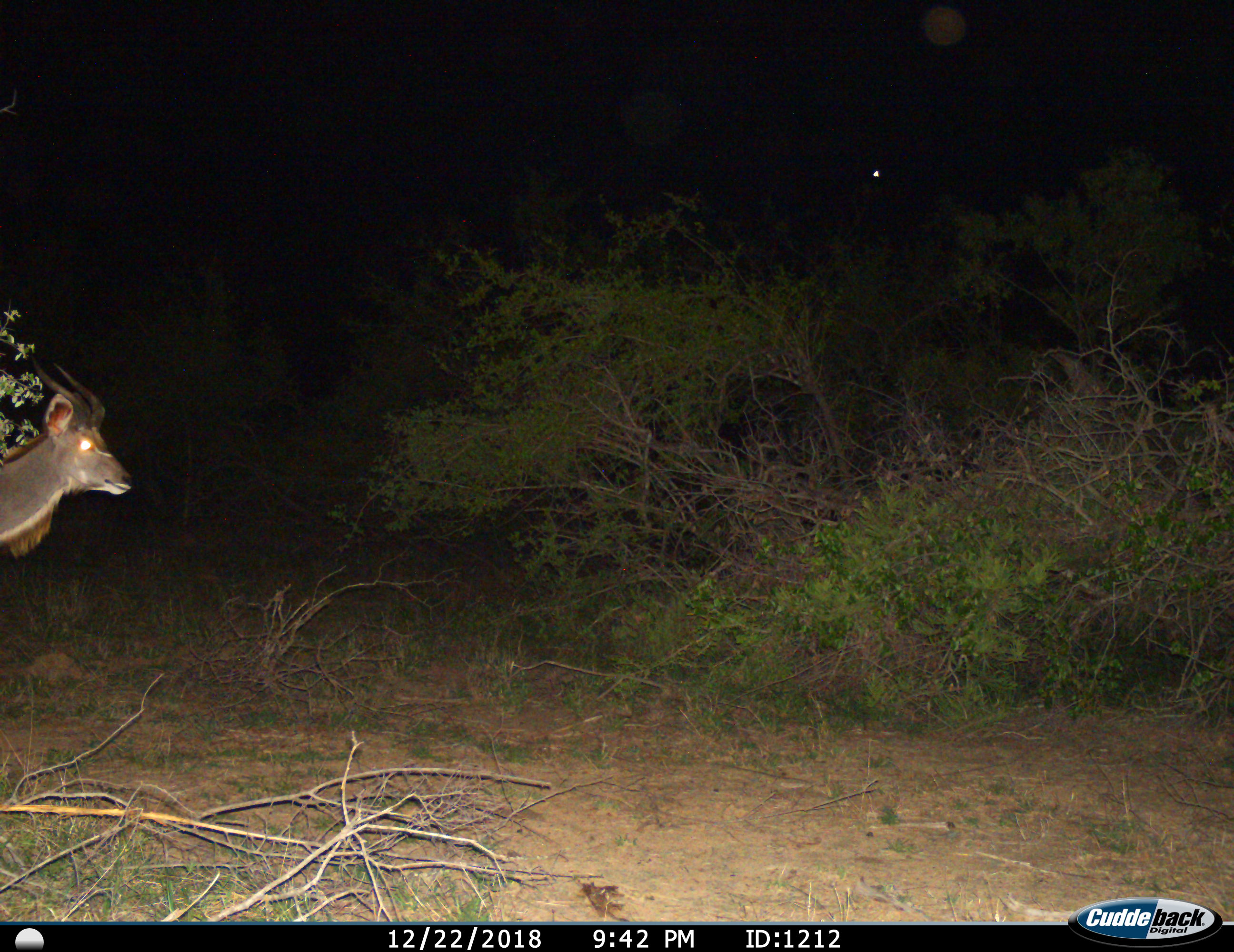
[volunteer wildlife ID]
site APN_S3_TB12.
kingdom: Animalia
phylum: Chordata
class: Mammalia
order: Artiodactyla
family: Bovidae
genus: Tragelaphus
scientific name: Tragelaphus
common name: kudu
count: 1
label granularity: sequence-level